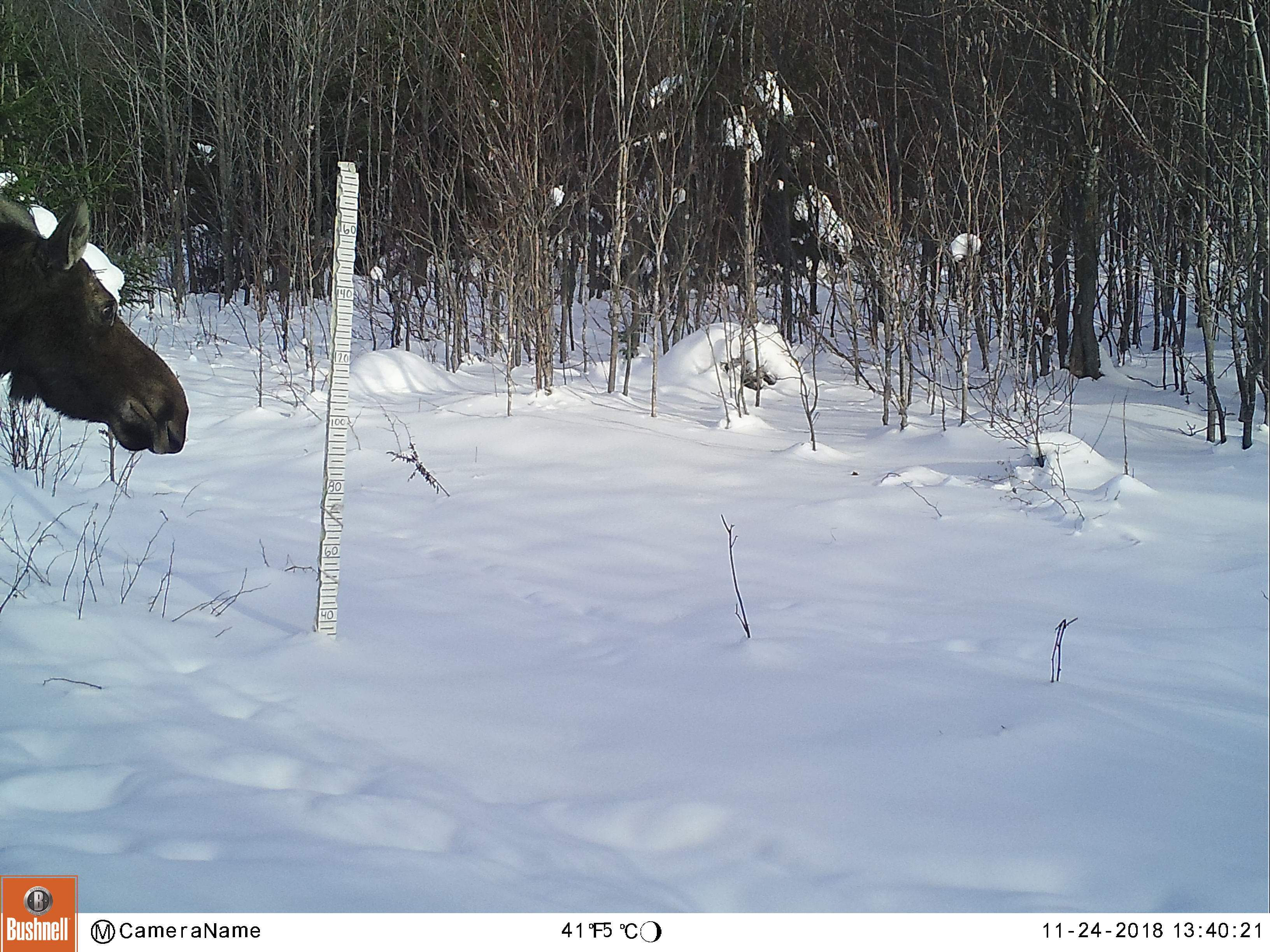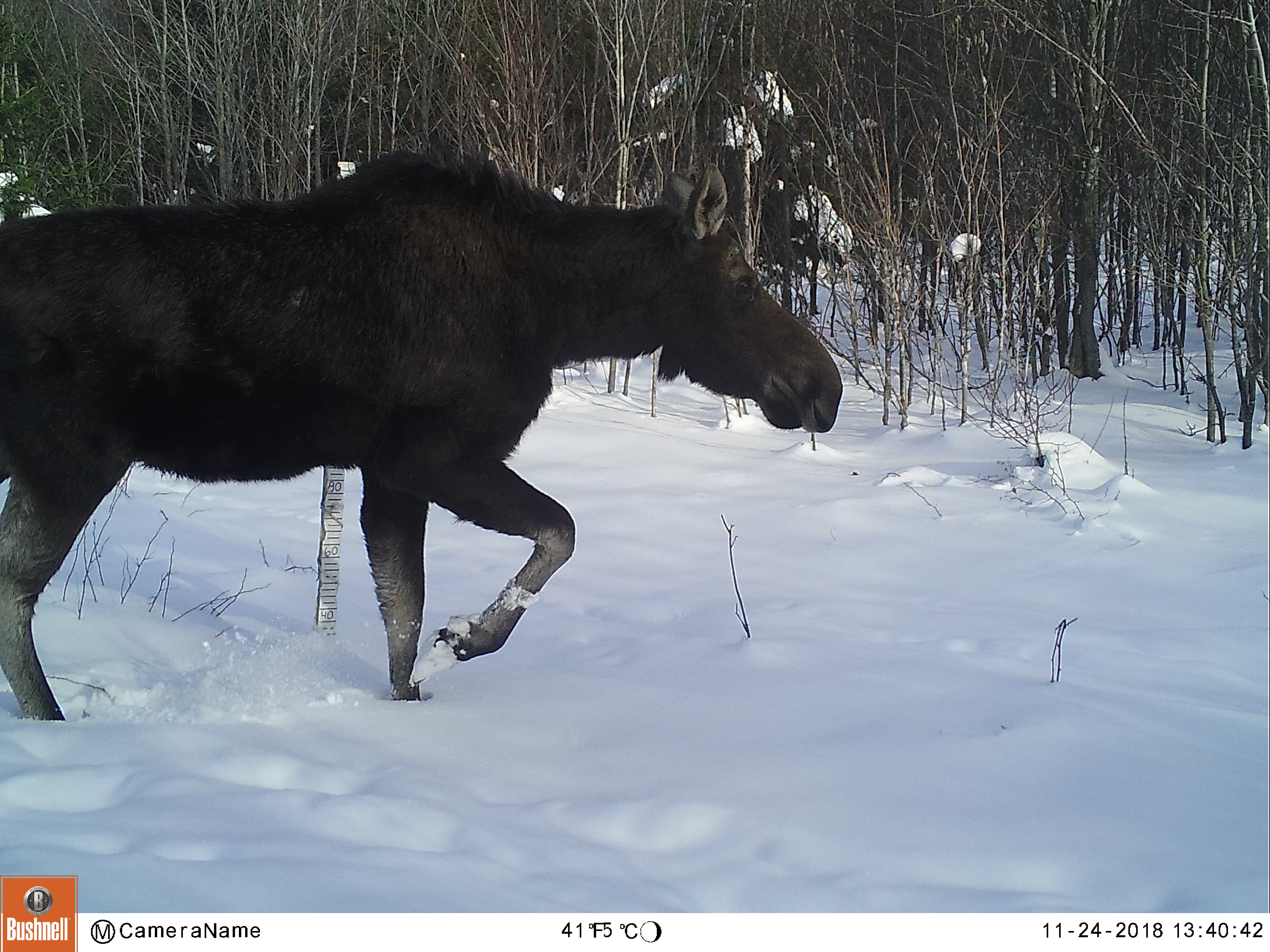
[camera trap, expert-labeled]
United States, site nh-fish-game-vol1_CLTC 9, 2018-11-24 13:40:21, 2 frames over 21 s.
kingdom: Animalia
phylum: Chordata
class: Mammalia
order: Artiodactyla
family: Cervidae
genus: Alces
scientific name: Alces alces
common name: moose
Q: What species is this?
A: Moose (Alces alces).